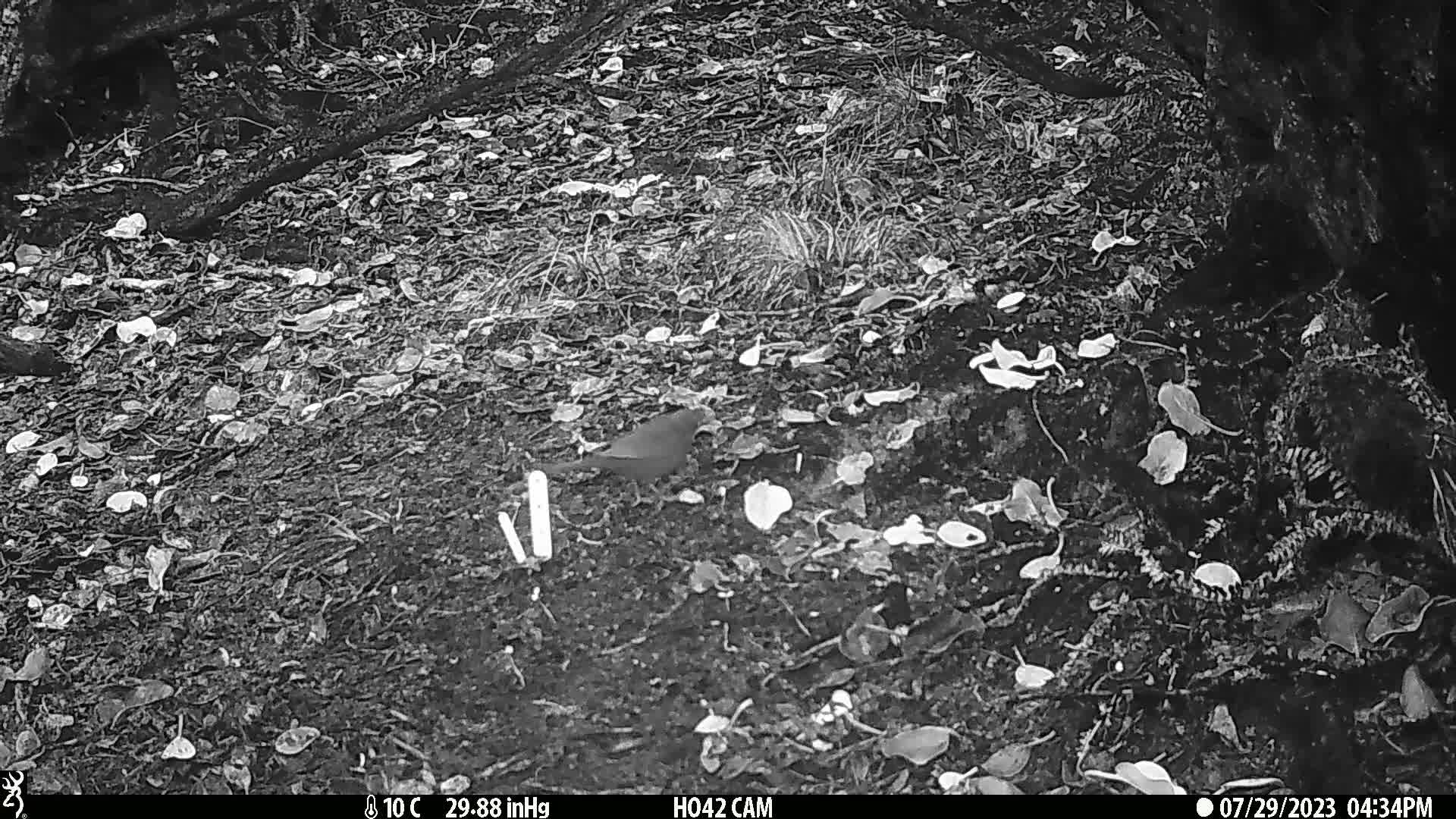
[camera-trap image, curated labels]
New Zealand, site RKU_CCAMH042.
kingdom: Animalia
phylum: Chordata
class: Aves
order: Passeriformes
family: Turdidae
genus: Turdus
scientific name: Turdus merula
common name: eurasian blackbird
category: blackbird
Blackbird (eurasian blackbird) (Turdus merula).